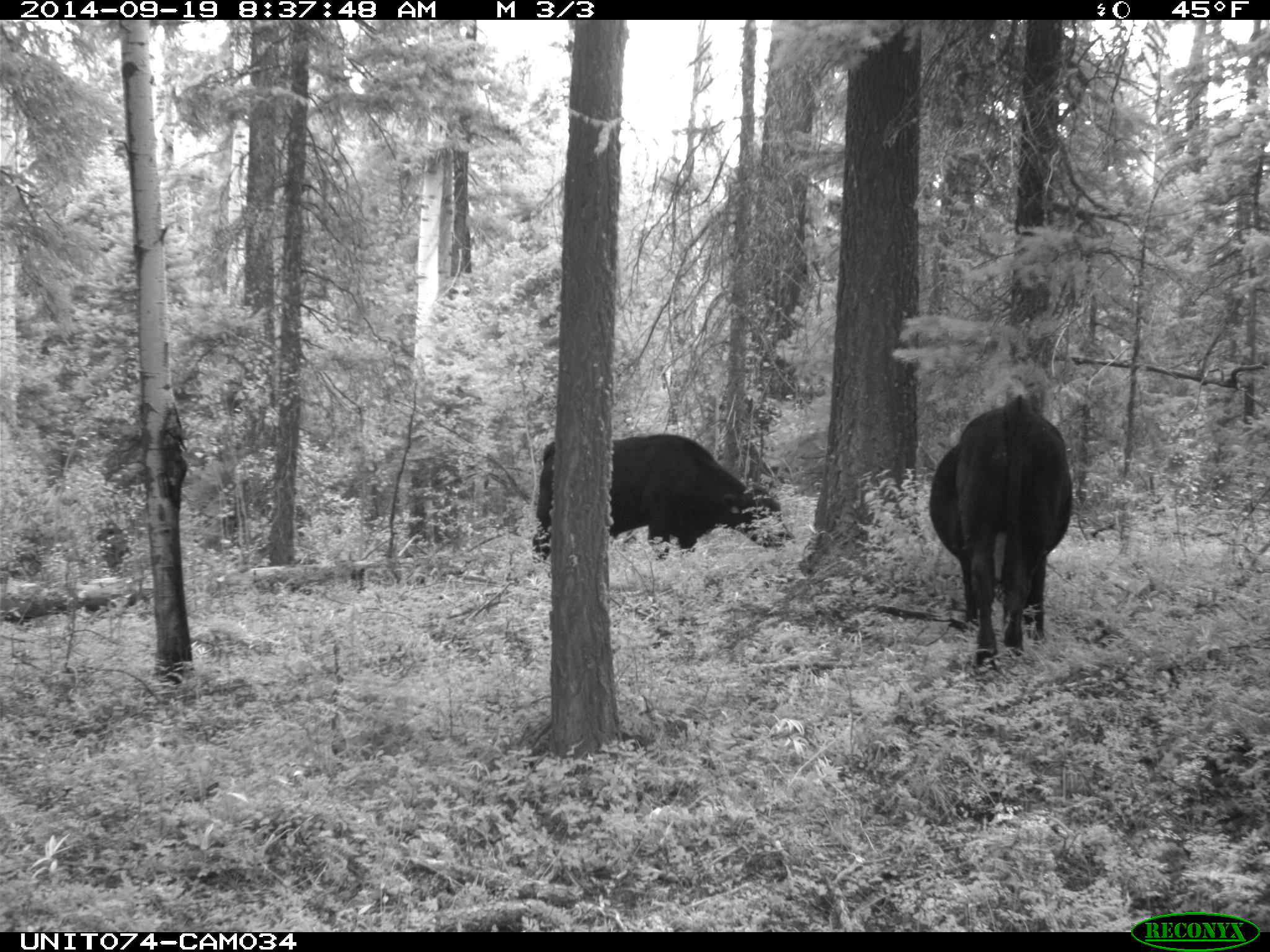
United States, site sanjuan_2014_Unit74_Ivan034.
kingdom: Animalia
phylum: Chordata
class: Mammalia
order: Artiodactyla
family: Bovidae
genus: Bos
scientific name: Bos taurus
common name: domestic cow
Bos taurus (domestic cow).